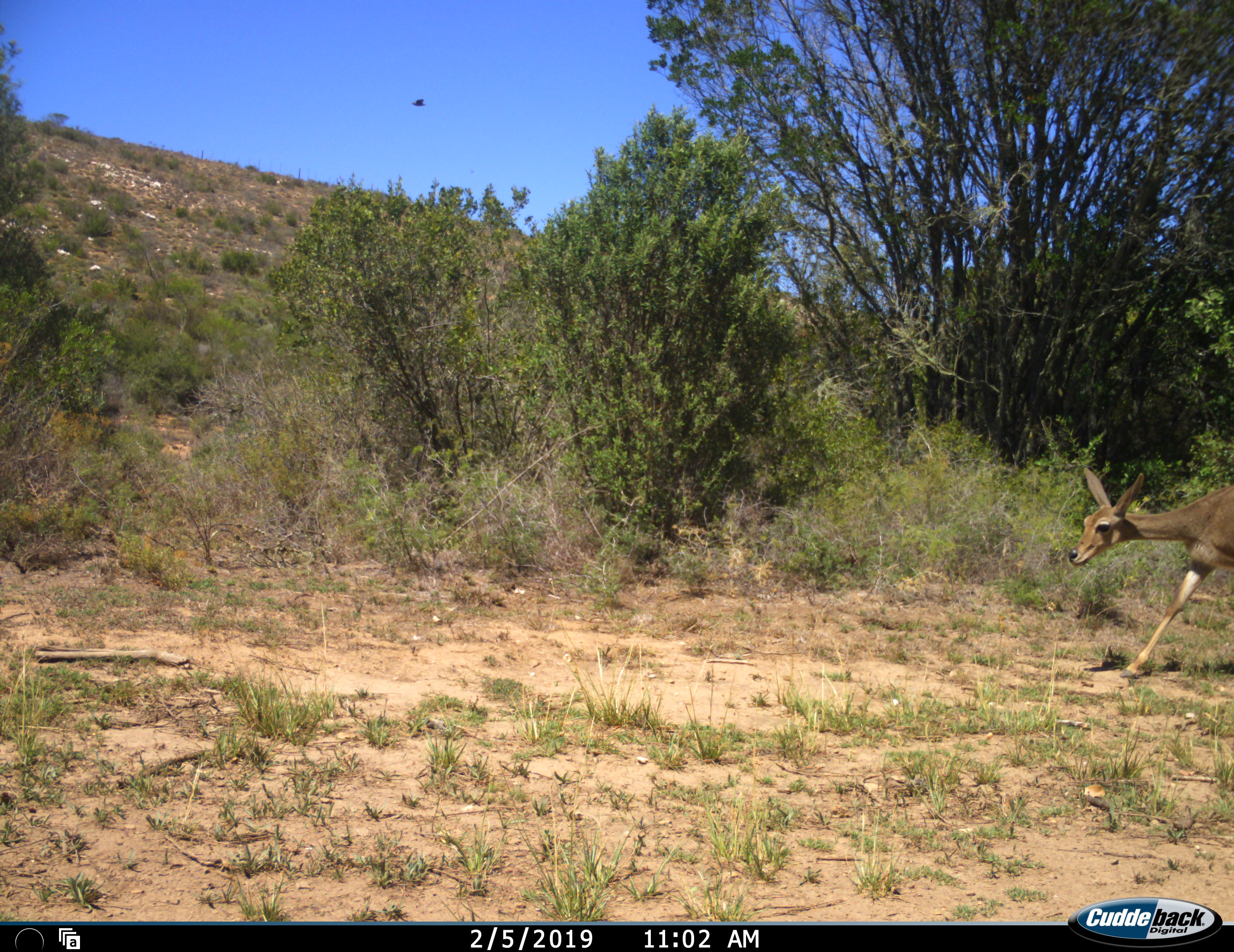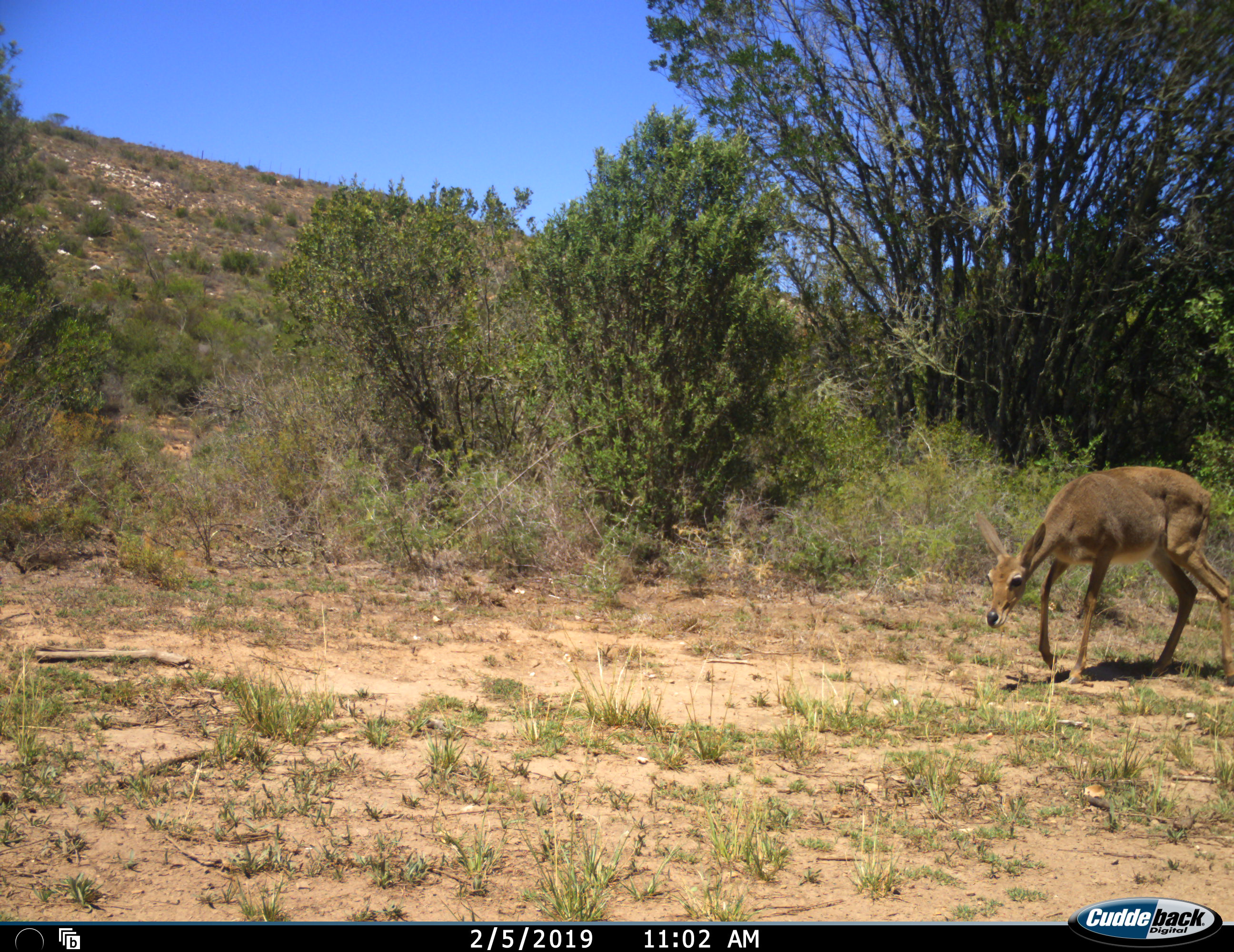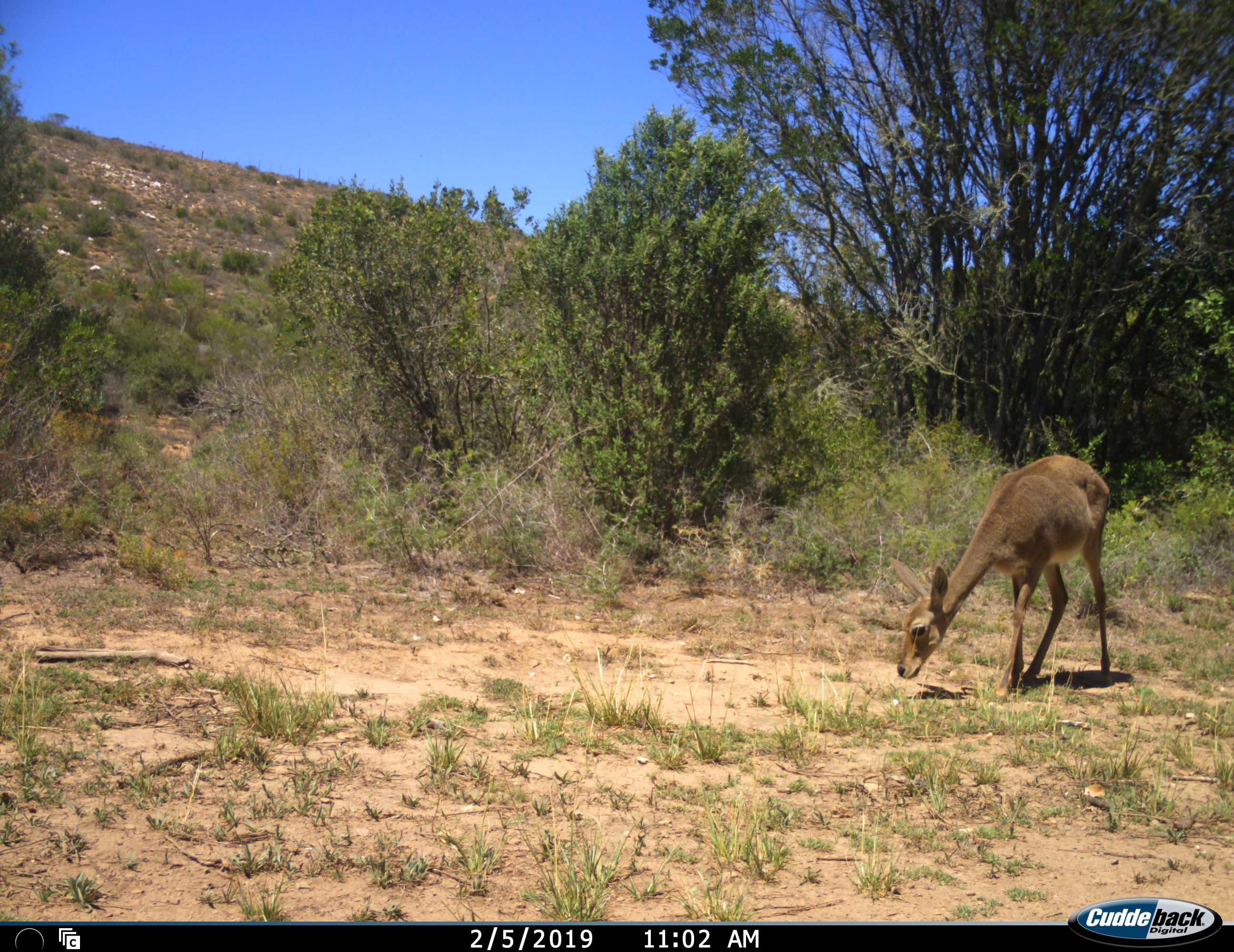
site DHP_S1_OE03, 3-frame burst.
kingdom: Animalia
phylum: Chordata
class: Mammalia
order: Artiodactyla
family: Bovidae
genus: Pelea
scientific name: Pelea capreolus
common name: grey rhebok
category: rhebokgrey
Rhebokgrey (grey rhebok) (Pelea capreolus), count 1. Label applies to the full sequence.